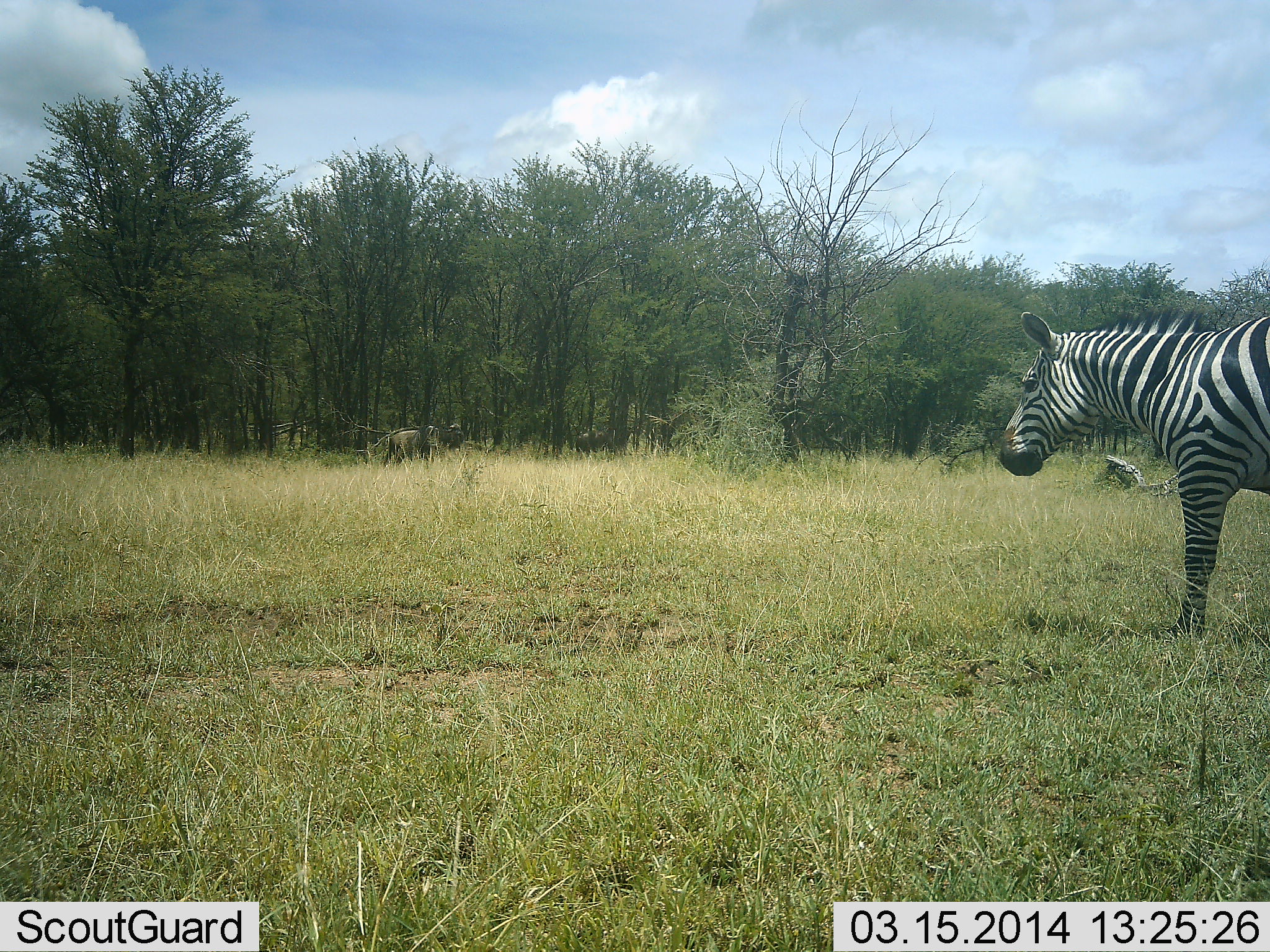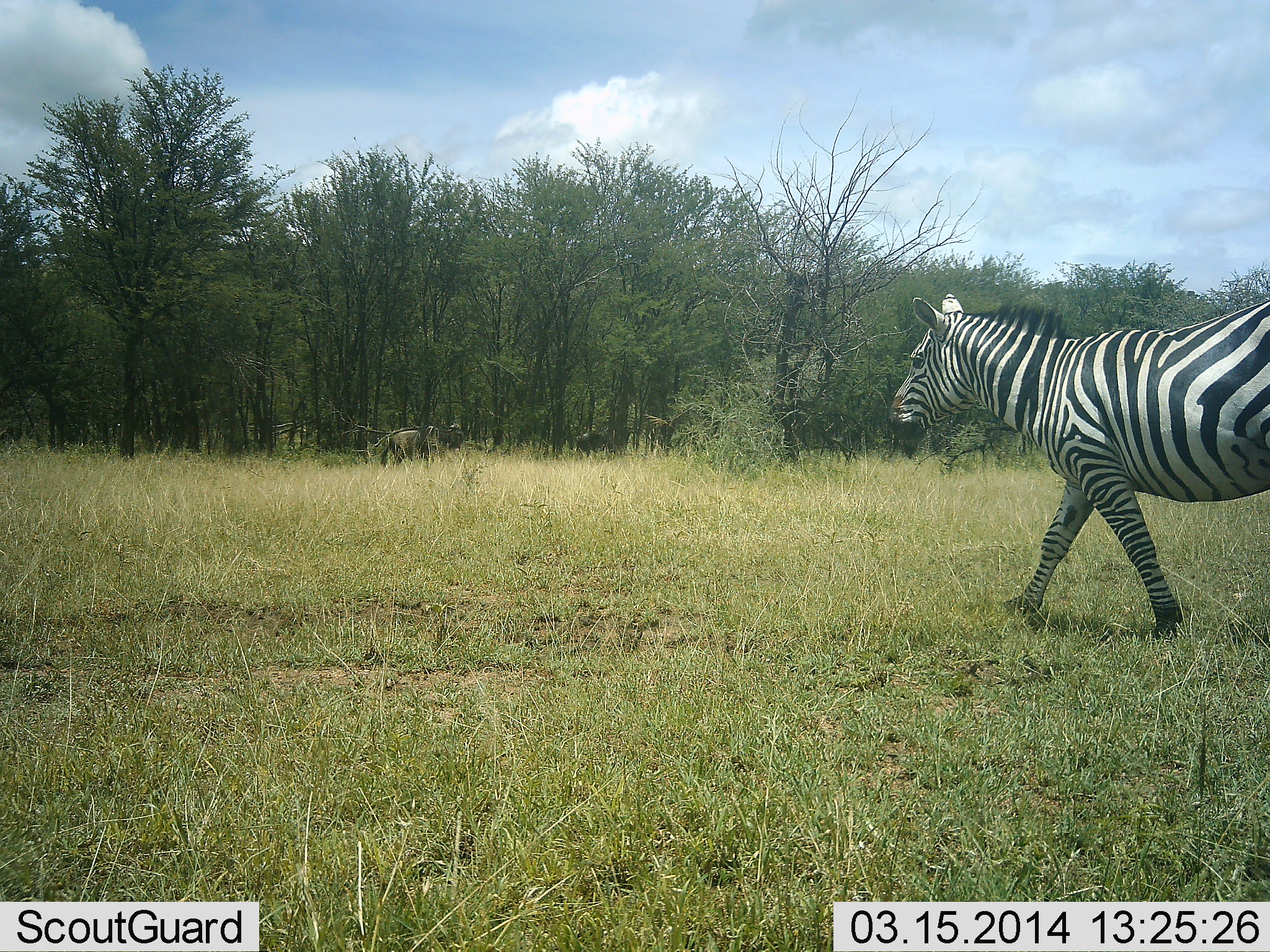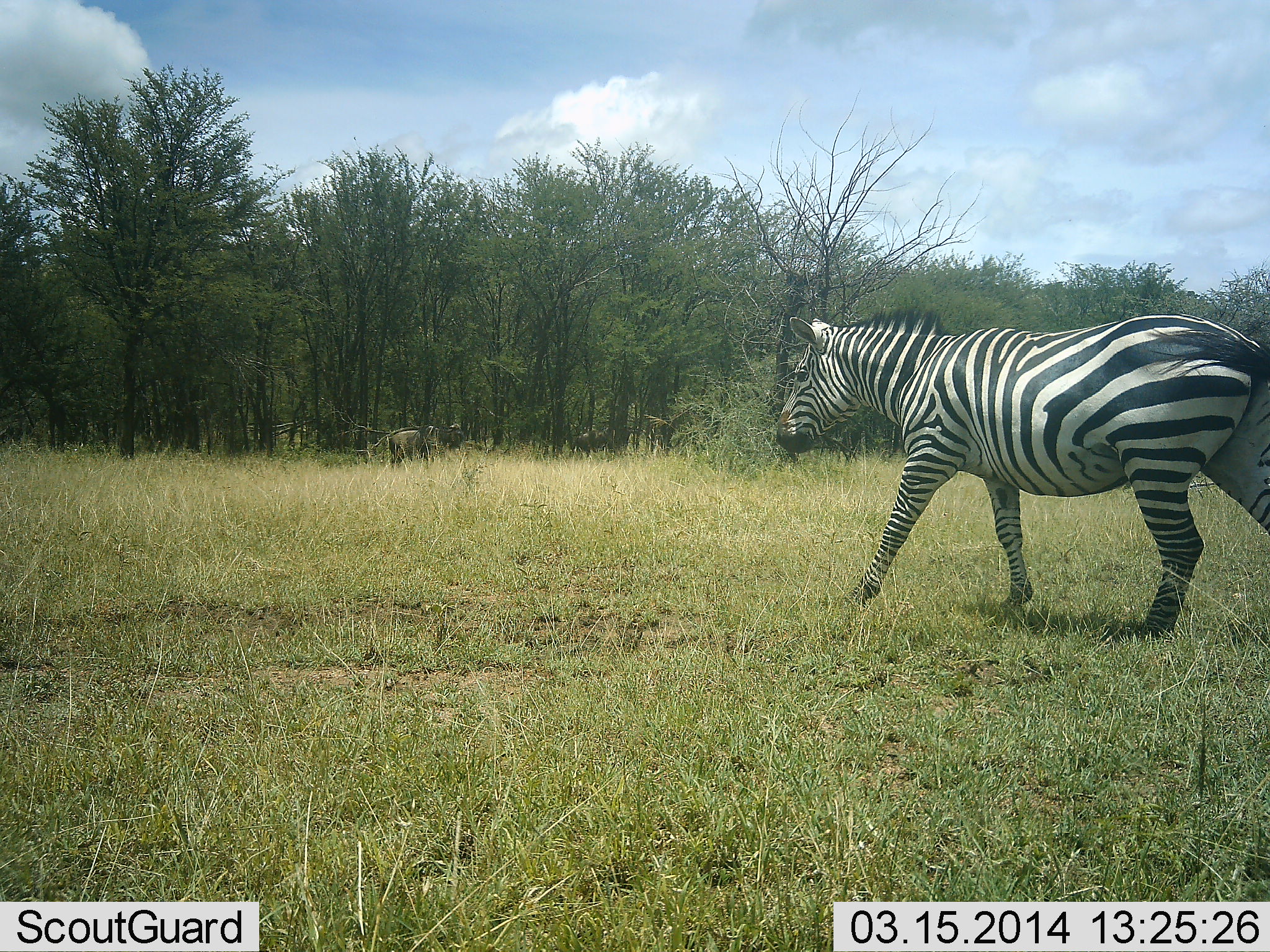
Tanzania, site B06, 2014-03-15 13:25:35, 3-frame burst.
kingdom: Animalia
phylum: Chordata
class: Mammalia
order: Artiodactyla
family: Bovidae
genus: Connochaetes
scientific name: Connochaetes taurinus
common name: blue wildebeest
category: wildebeest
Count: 2.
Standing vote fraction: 40%.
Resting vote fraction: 0%.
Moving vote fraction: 0%.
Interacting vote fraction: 0%.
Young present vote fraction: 0%.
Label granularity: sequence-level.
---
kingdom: Animalia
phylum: Chordata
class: Mammalia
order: Perissodactyla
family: Equidae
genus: Equus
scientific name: Equus quagga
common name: plains zebra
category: zebra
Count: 1.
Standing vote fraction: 0%.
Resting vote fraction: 0%.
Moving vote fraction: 100%.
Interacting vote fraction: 0%.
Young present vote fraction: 0%.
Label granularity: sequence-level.